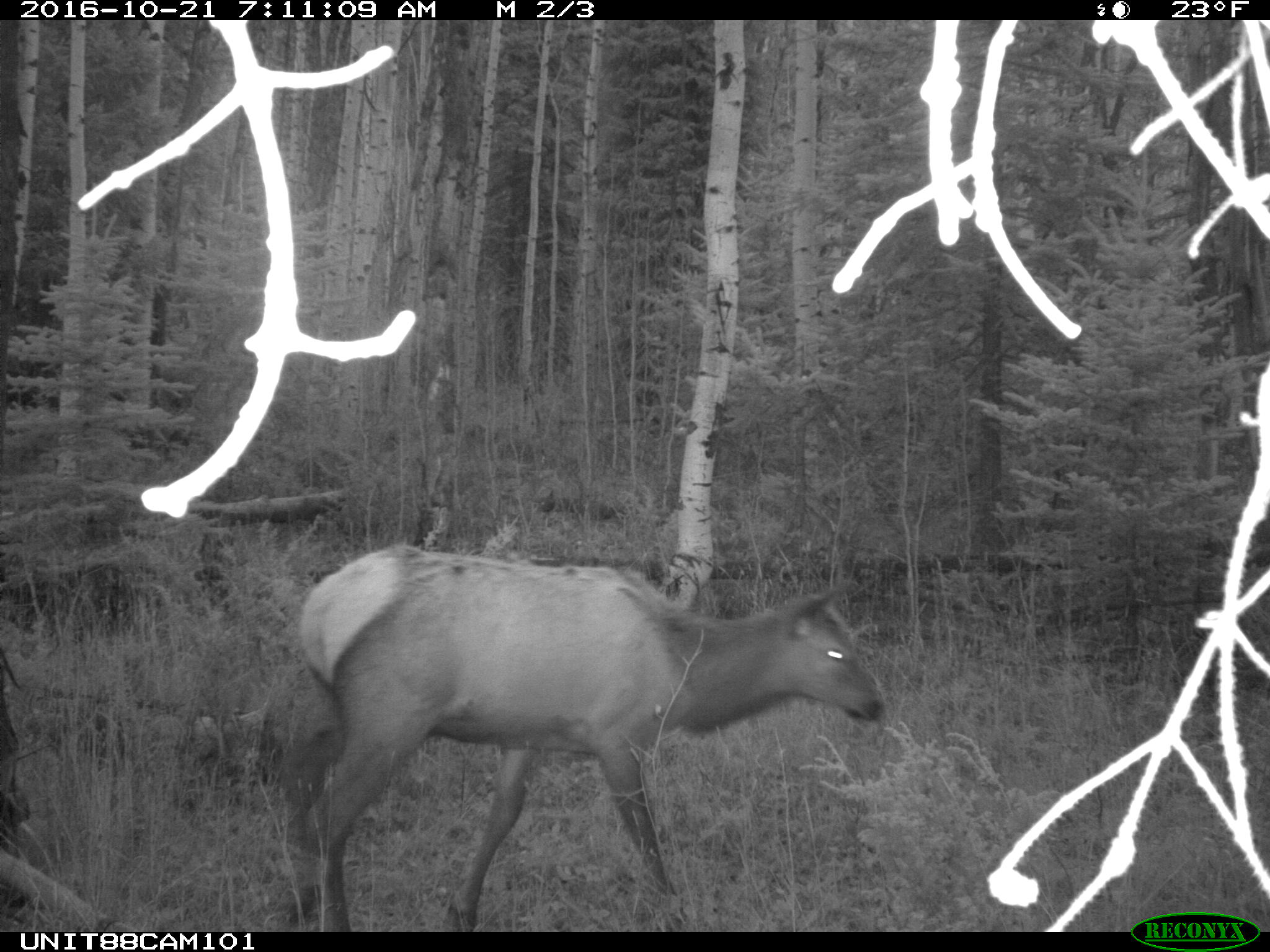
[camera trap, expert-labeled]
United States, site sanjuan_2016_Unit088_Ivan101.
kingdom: Animalia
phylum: Chordata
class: Mammalia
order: Artiodactyla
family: Cervidae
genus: Cervus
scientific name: Cervus elaphus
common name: red deer